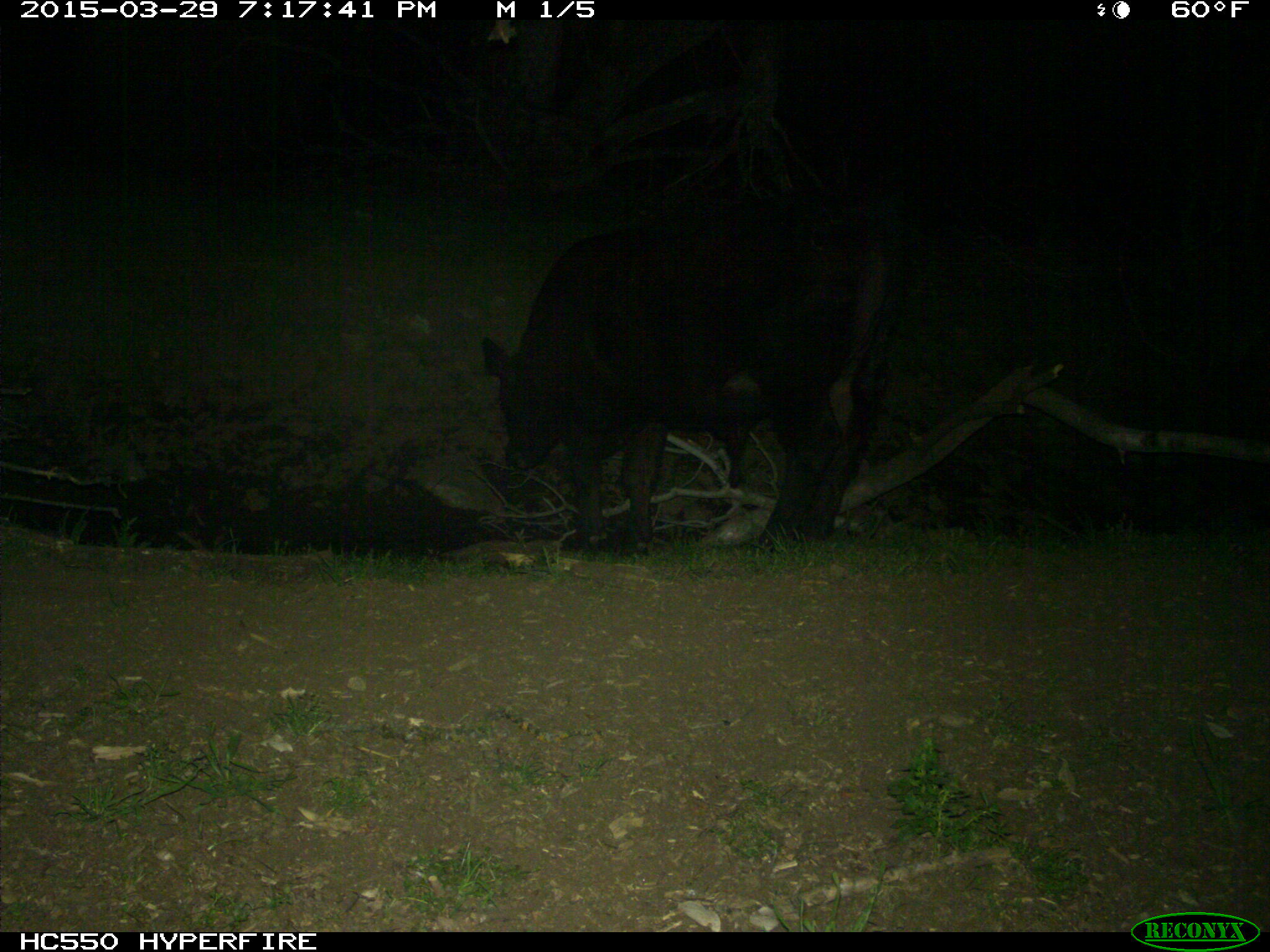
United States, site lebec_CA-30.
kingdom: Animalia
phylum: Chordata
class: Mammalia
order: Artiodactyla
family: Bovidae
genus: Bos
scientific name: Bos taurus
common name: domestic cow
Bos taurus (domestic cow).